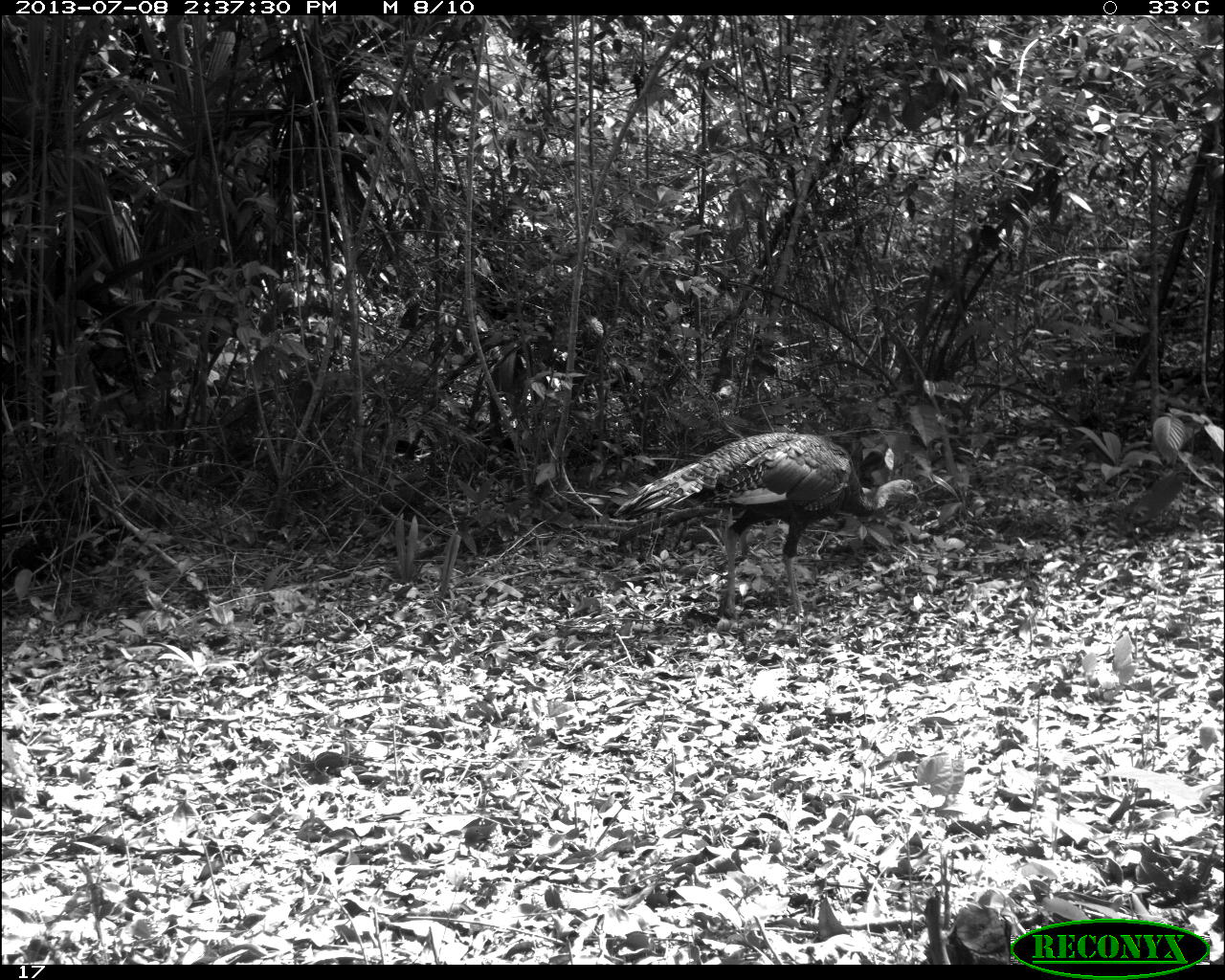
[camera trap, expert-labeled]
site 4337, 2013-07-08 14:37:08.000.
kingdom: Animalia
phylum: Chordata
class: Aves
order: Galliformes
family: Phasianidae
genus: Meleagris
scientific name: Meleagris ocellata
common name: ocellated turkey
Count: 1.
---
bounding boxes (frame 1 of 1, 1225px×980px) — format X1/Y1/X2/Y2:
meleagris ocellata: 611/431/921/627